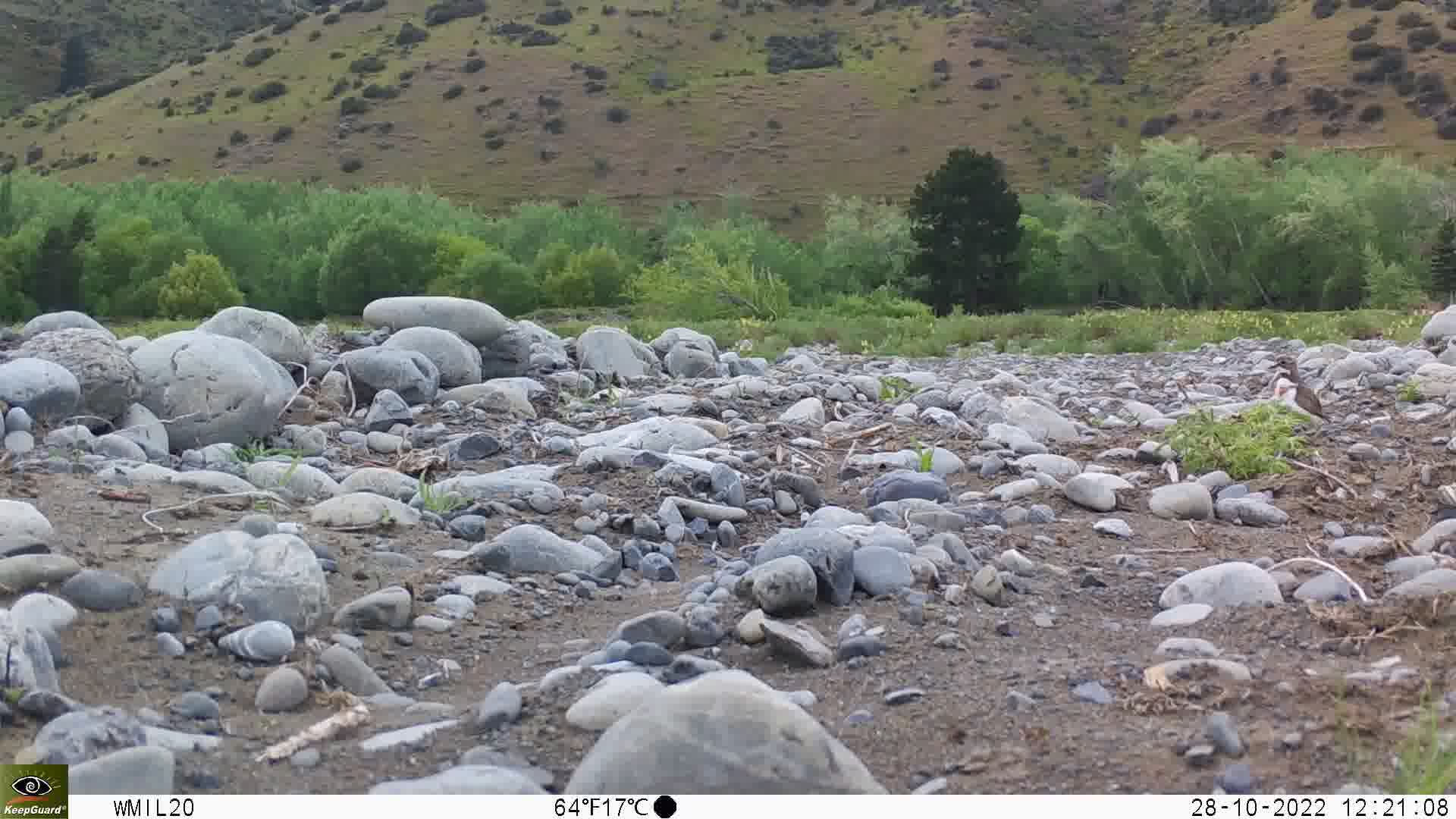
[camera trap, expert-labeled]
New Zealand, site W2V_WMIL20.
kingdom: Animalia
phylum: Chordata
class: Aves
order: Charadriiformes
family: Charadriidae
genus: Charadrius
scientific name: Charadrius bicinctus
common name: double-banded plover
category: banded dotterel